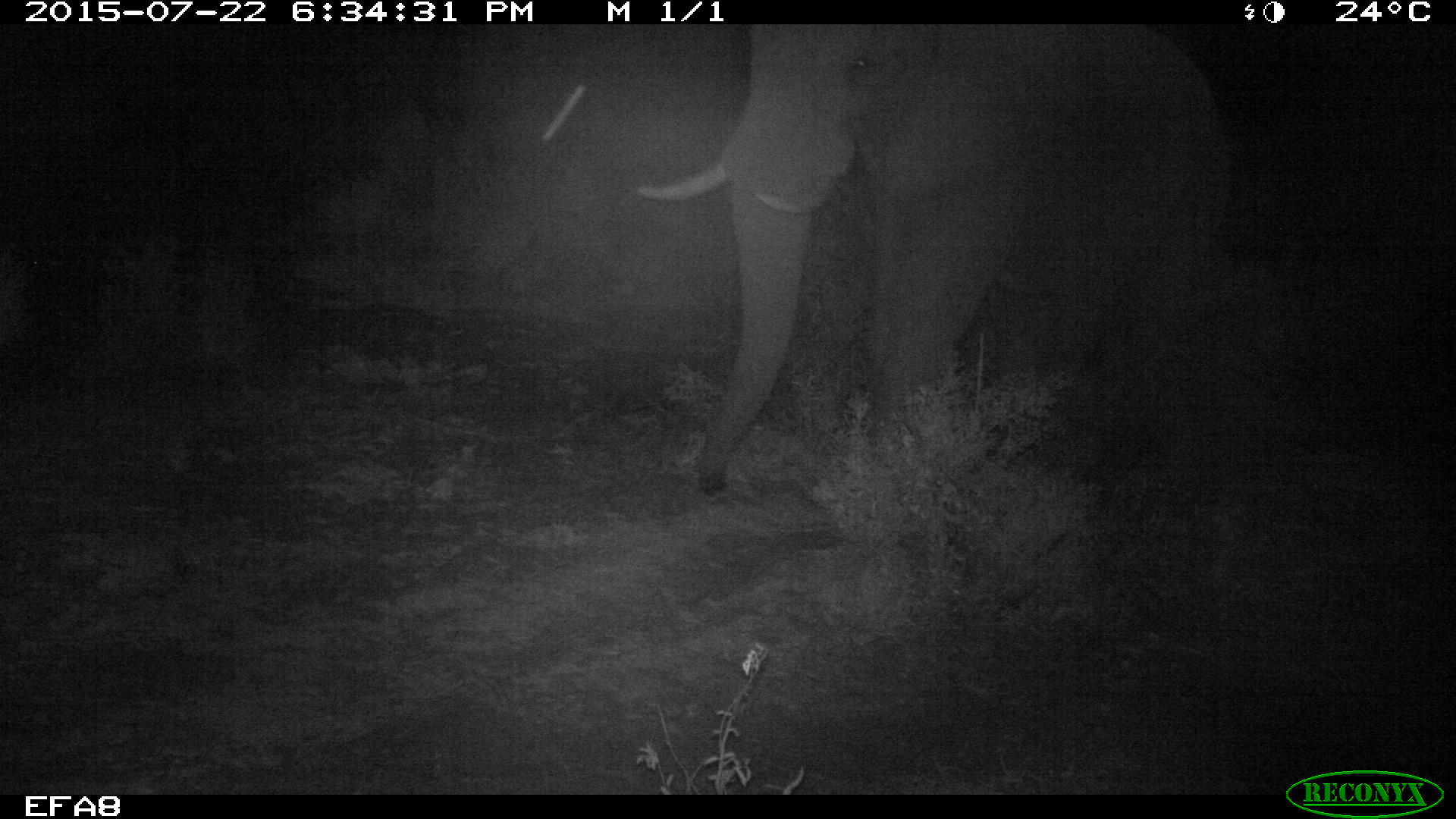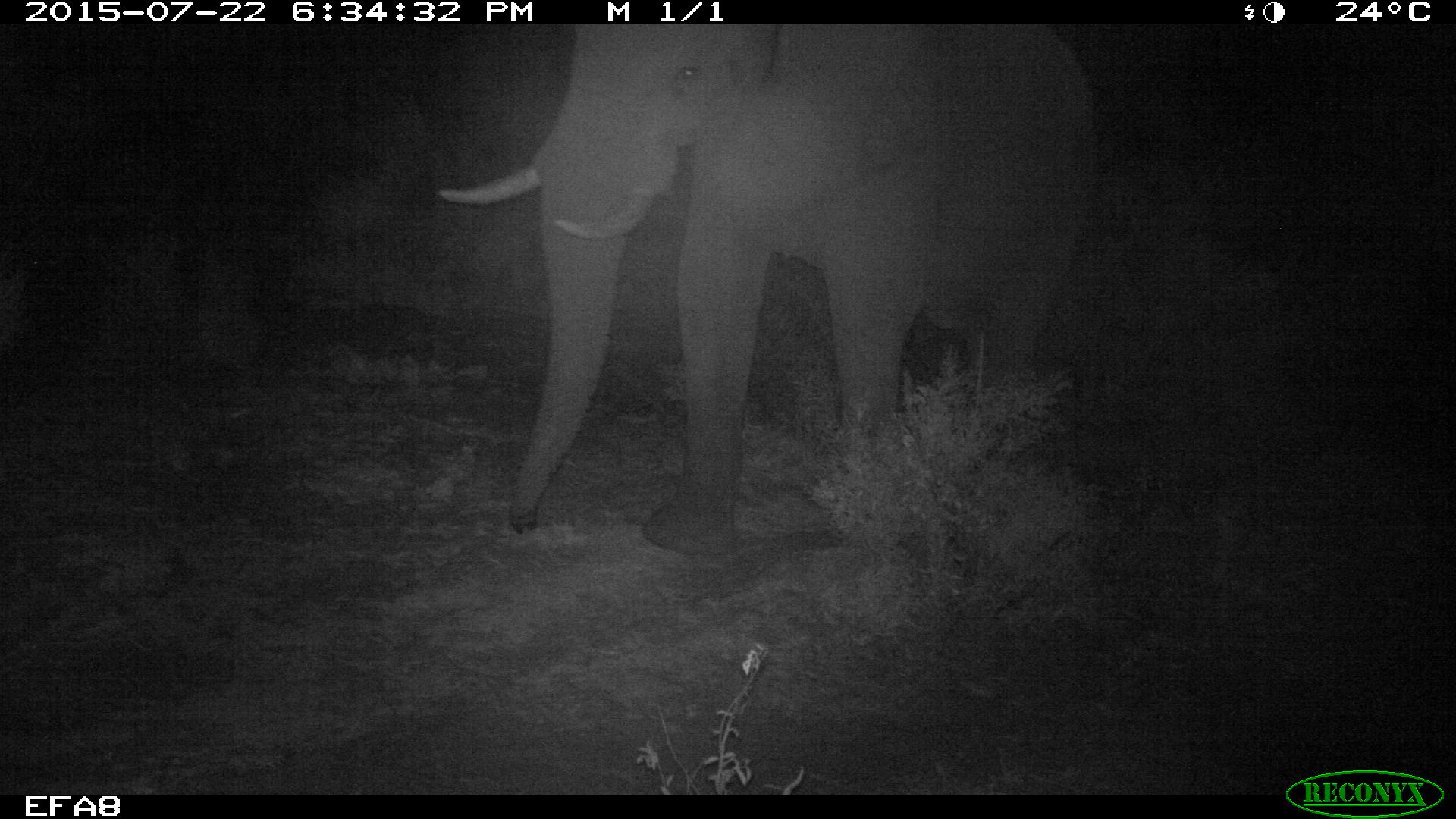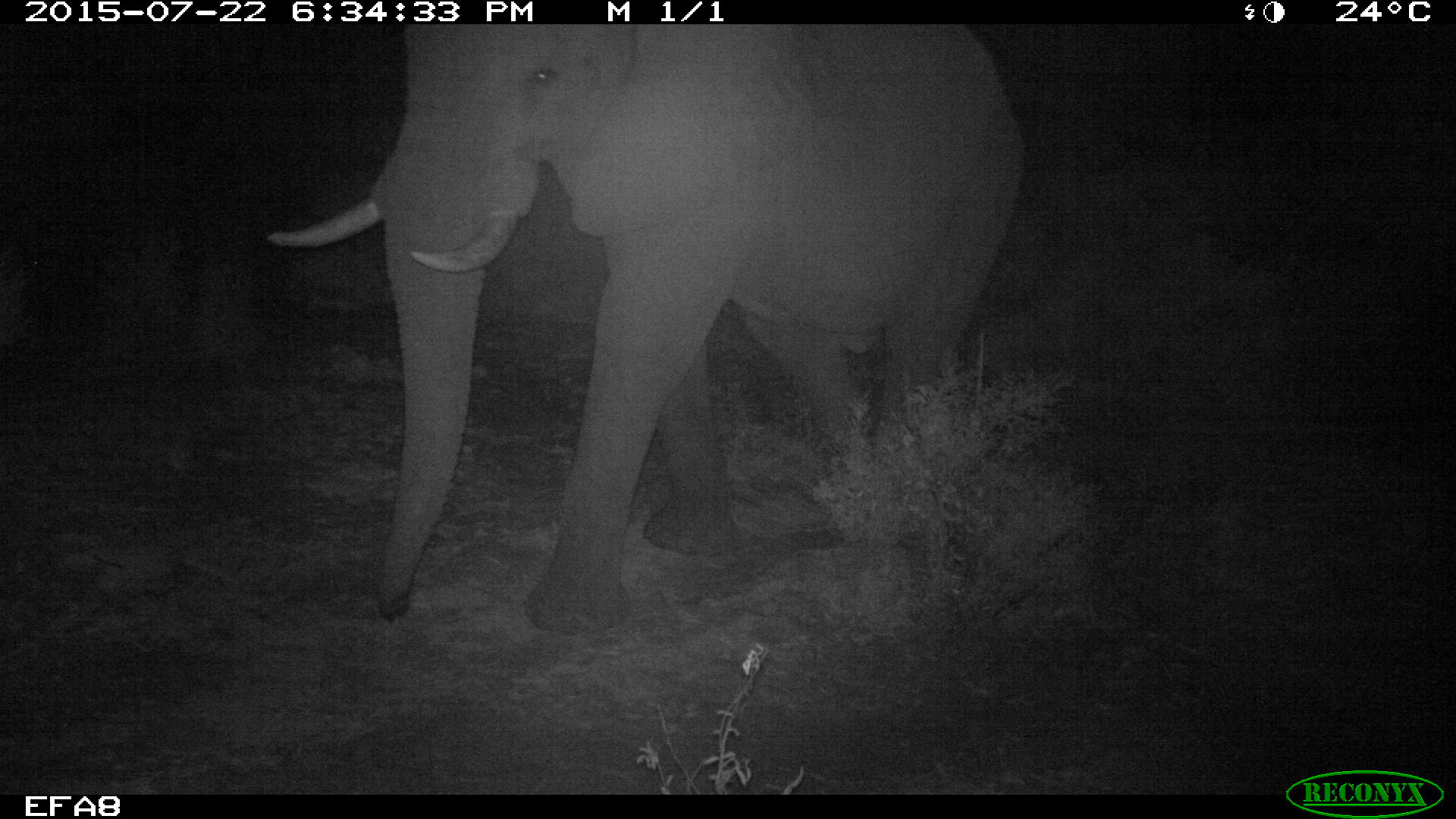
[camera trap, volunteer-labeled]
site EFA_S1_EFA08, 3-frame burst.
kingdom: Animalia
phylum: Chordata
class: Mammalia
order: Proboscidea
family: Elephantidae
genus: Loxodonta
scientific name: Loxodonta africana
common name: african bush elephant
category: elephant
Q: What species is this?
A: Elephant (african bush elephant) (Loxodonta africana).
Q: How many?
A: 1.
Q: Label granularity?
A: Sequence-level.